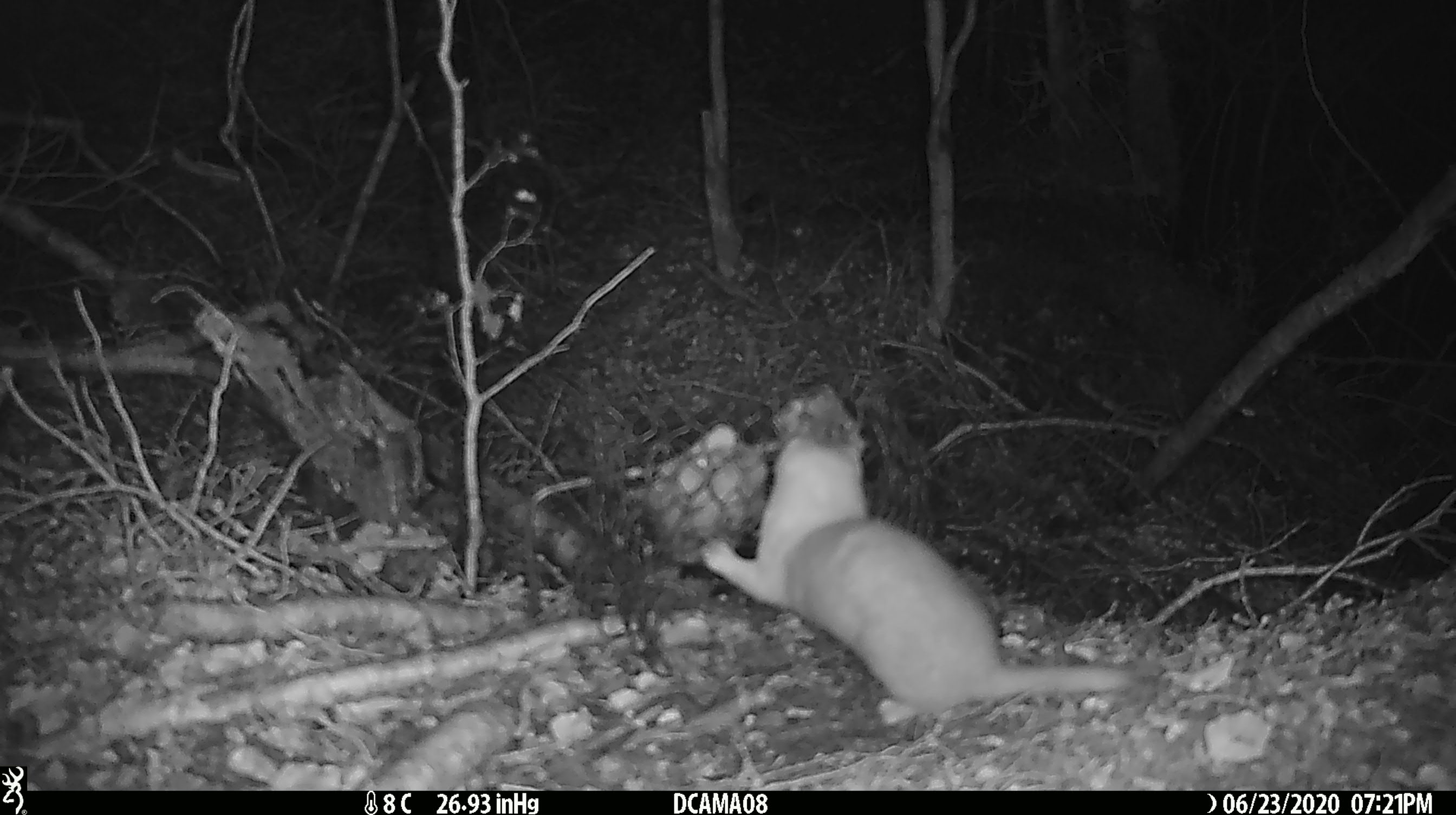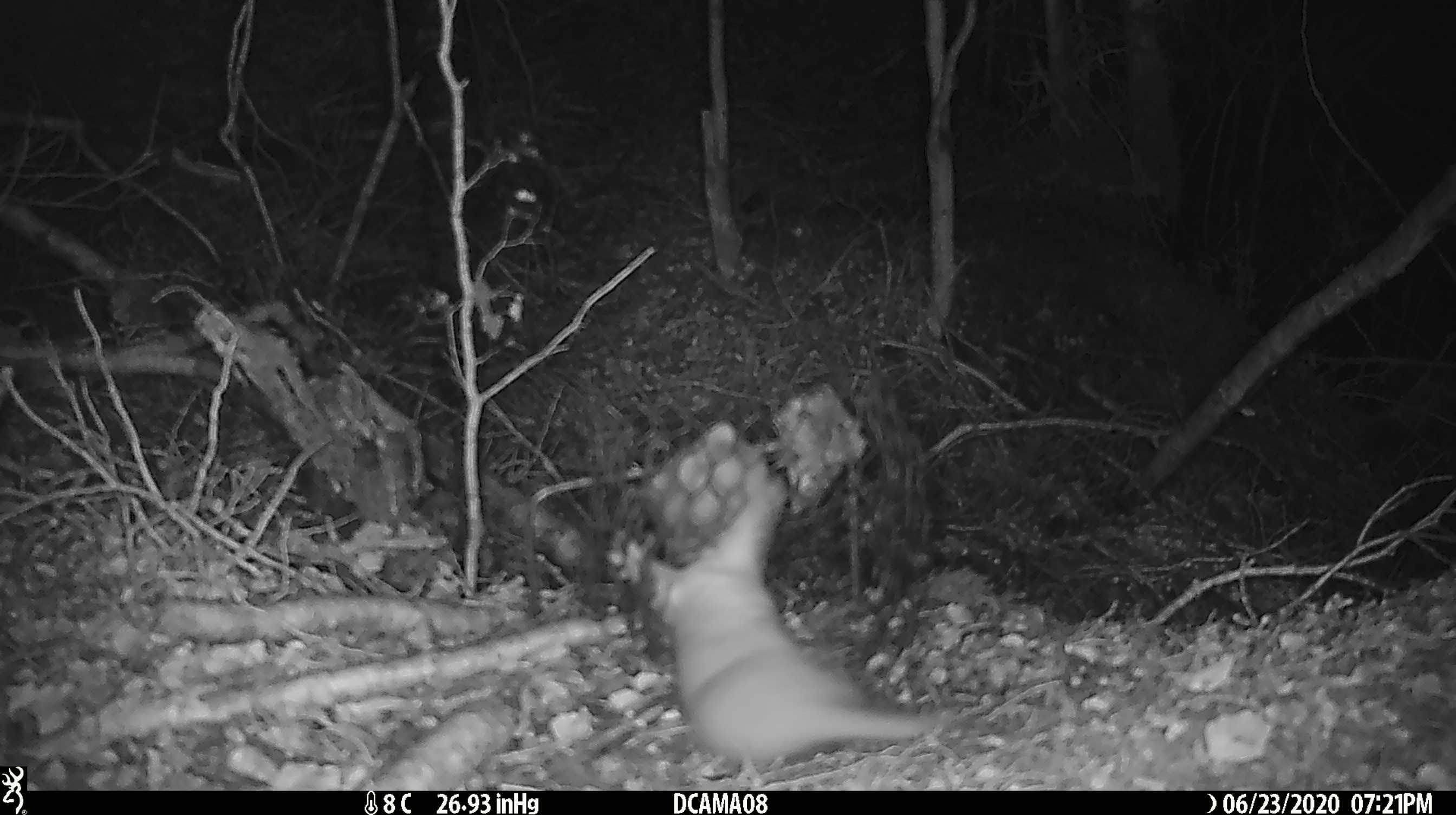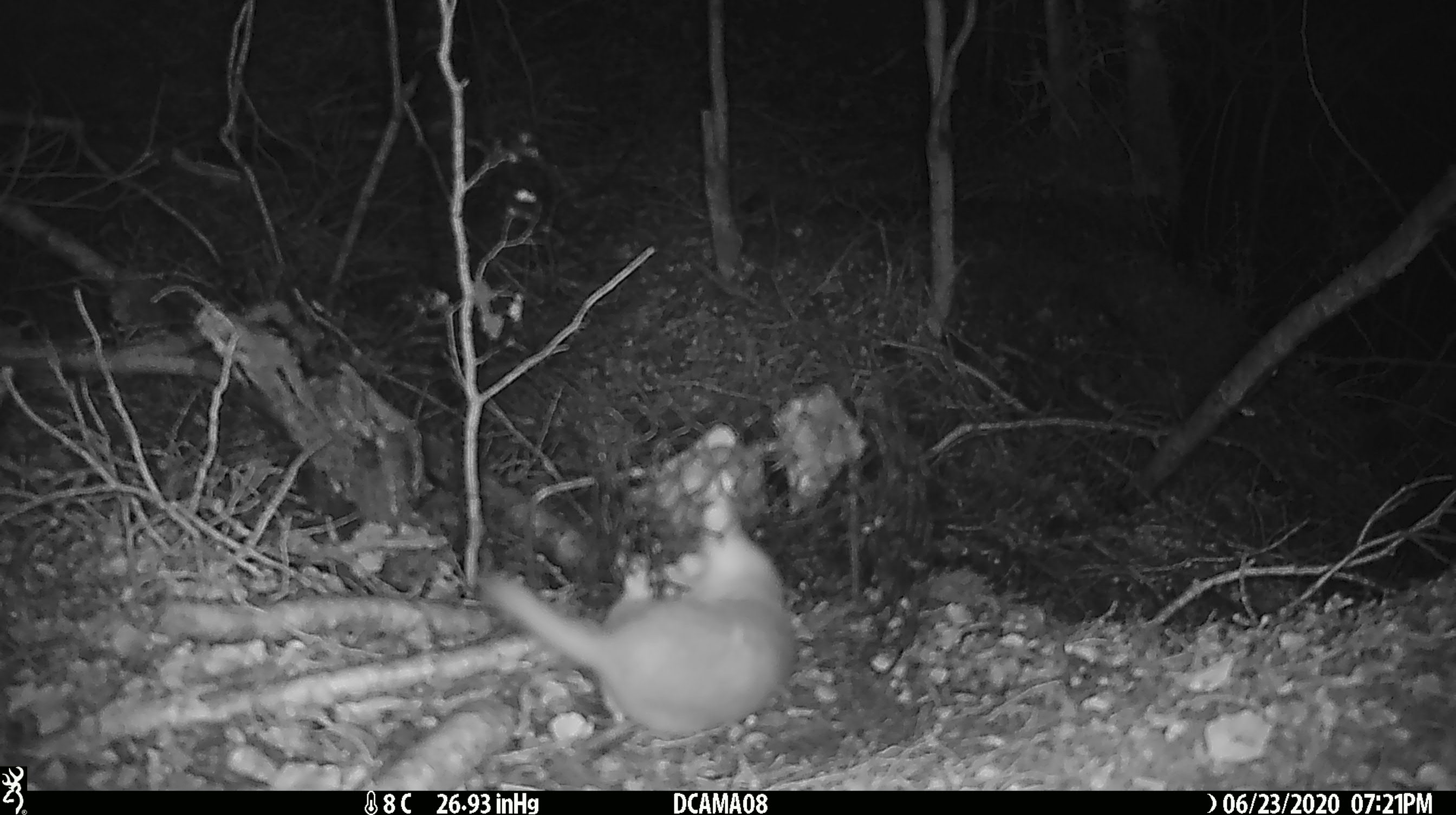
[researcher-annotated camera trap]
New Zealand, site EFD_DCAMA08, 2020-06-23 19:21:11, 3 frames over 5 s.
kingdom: Animalia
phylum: Chordata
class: Mammalia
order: Carnivora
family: Mustelidae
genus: Mustela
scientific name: Mustela nivalis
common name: least weasel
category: weasel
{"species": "weasel (least weasel) (Mustela nivalis)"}